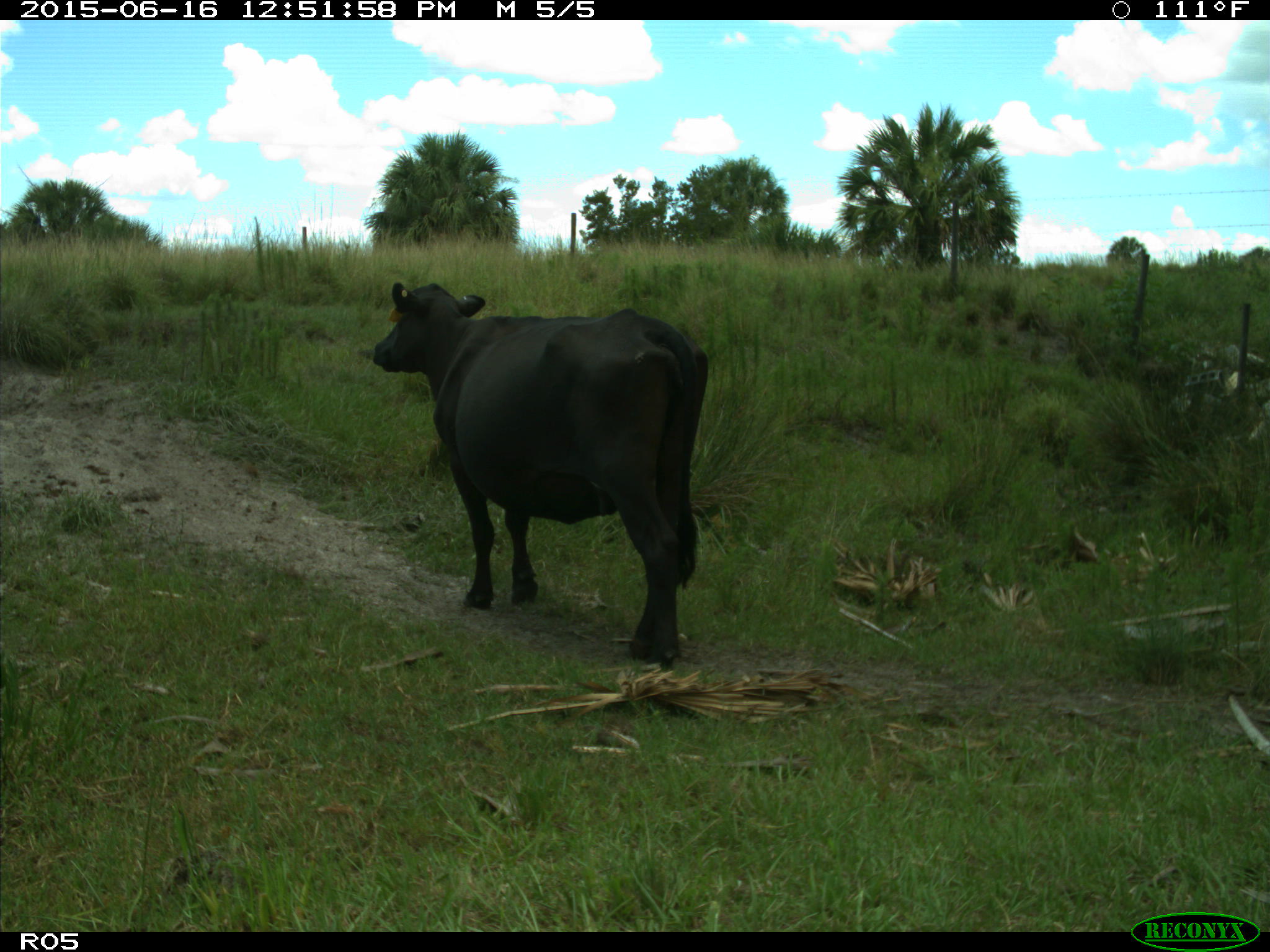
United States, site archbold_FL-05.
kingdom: Animalia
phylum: Chordata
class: Mammalia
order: Artiodactyla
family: Bovidae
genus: Bos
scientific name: Bos taurus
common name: domestic cow